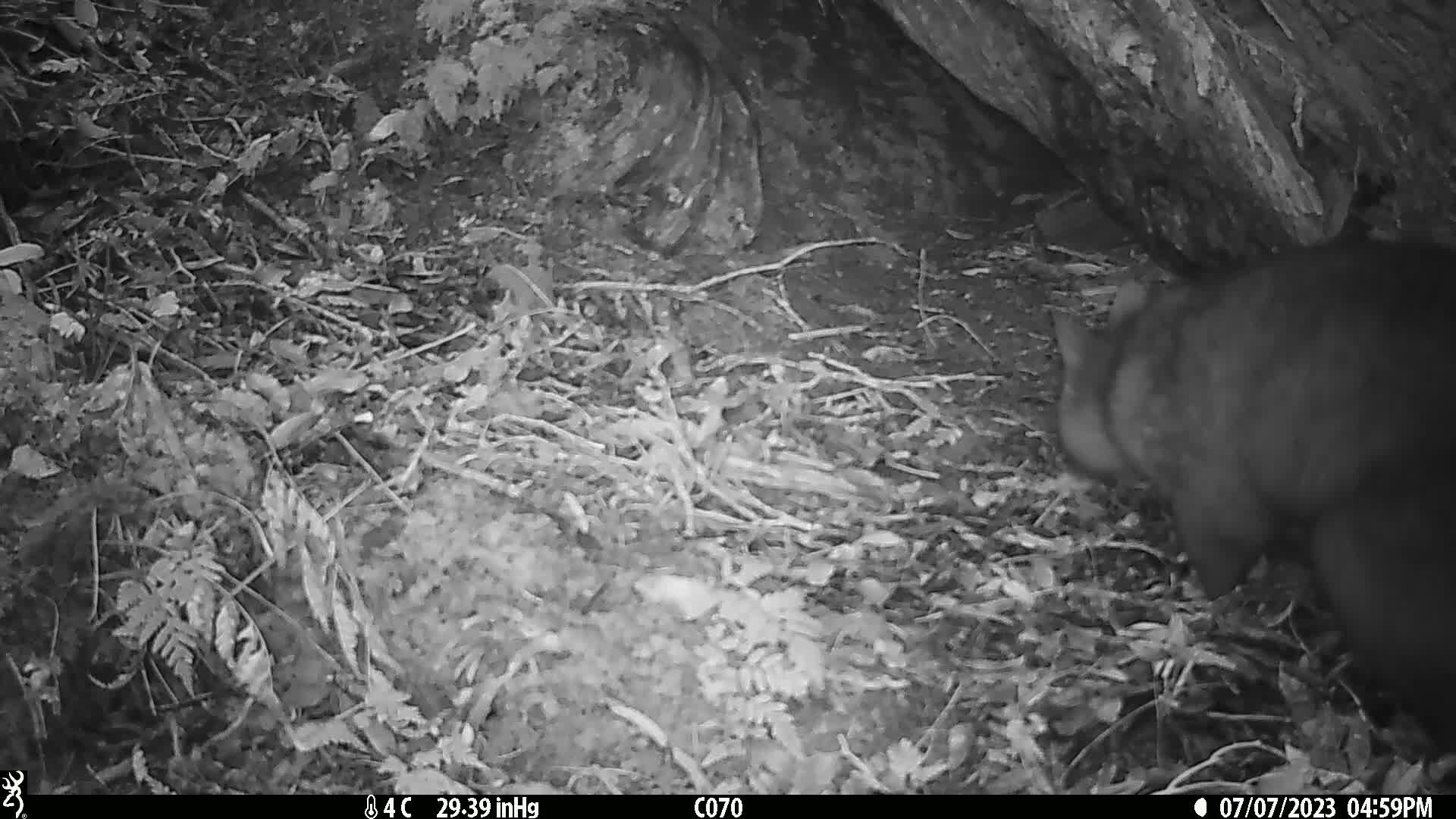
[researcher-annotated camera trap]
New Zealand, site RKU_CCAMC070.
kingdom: Animalia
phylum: Chordata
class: Mammalia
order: Diprotodontia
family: Phalangeridae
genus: Trichosurus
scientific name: Trichosurus vulpecula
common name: common brushtail possum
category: possum